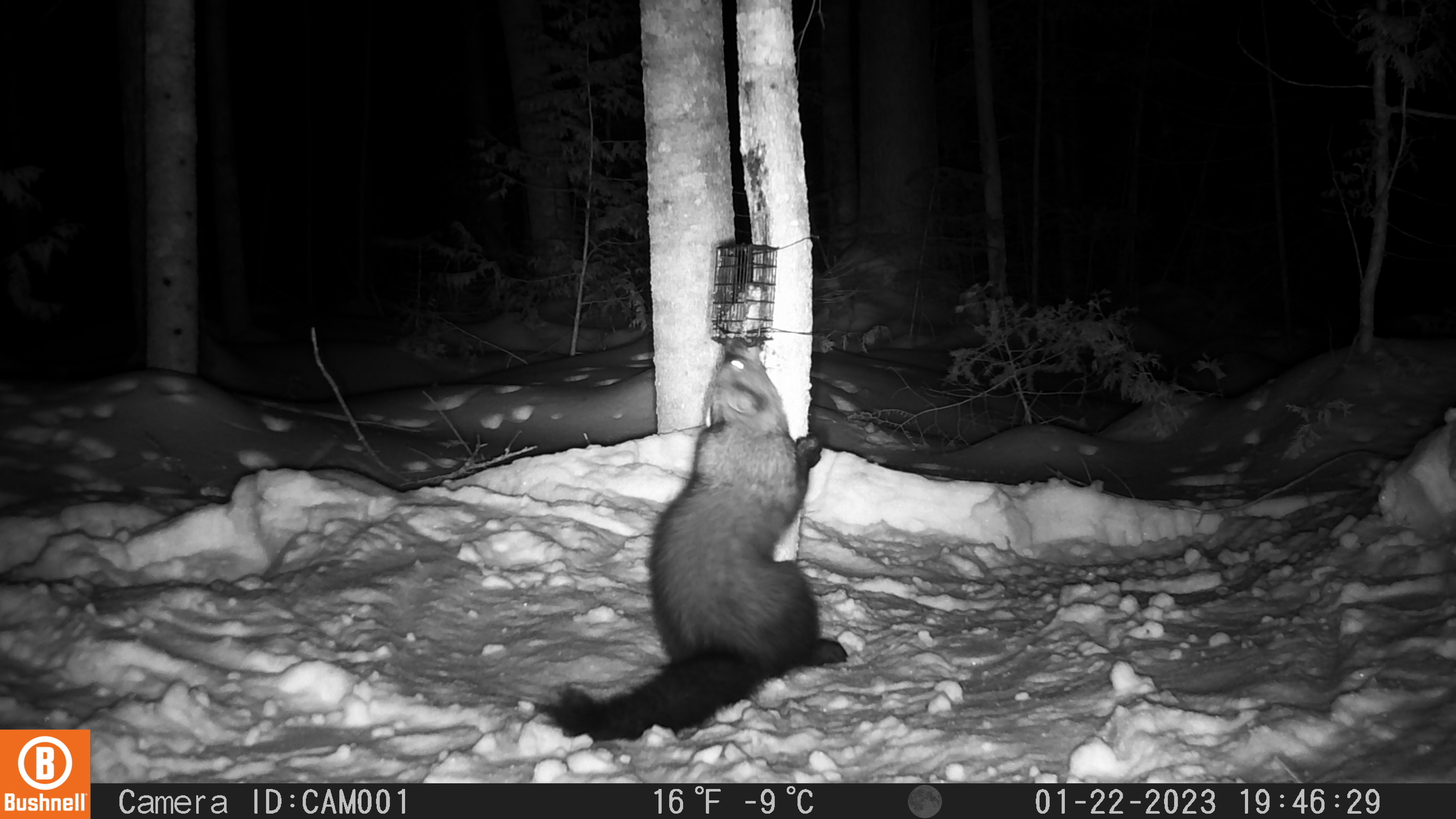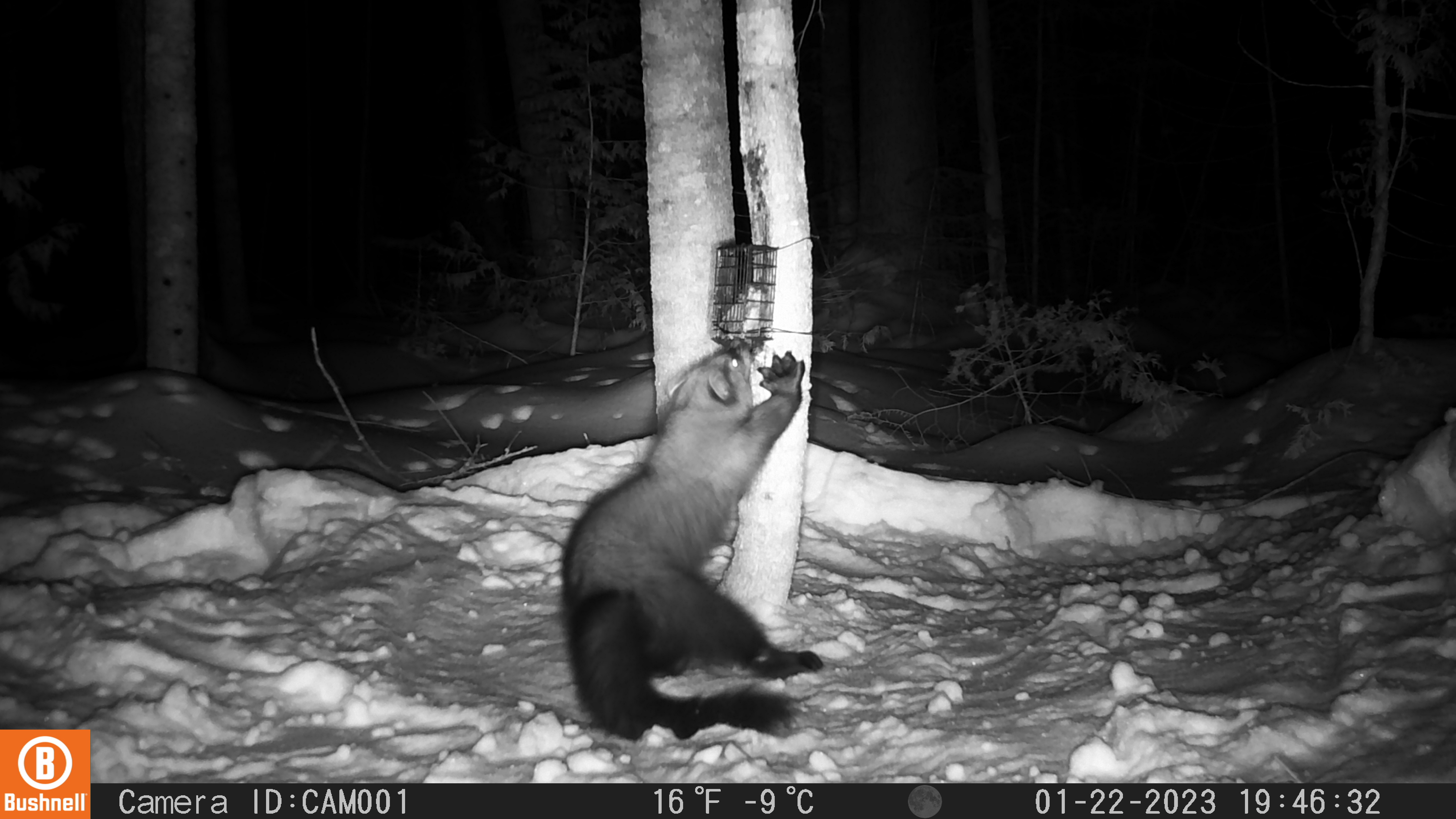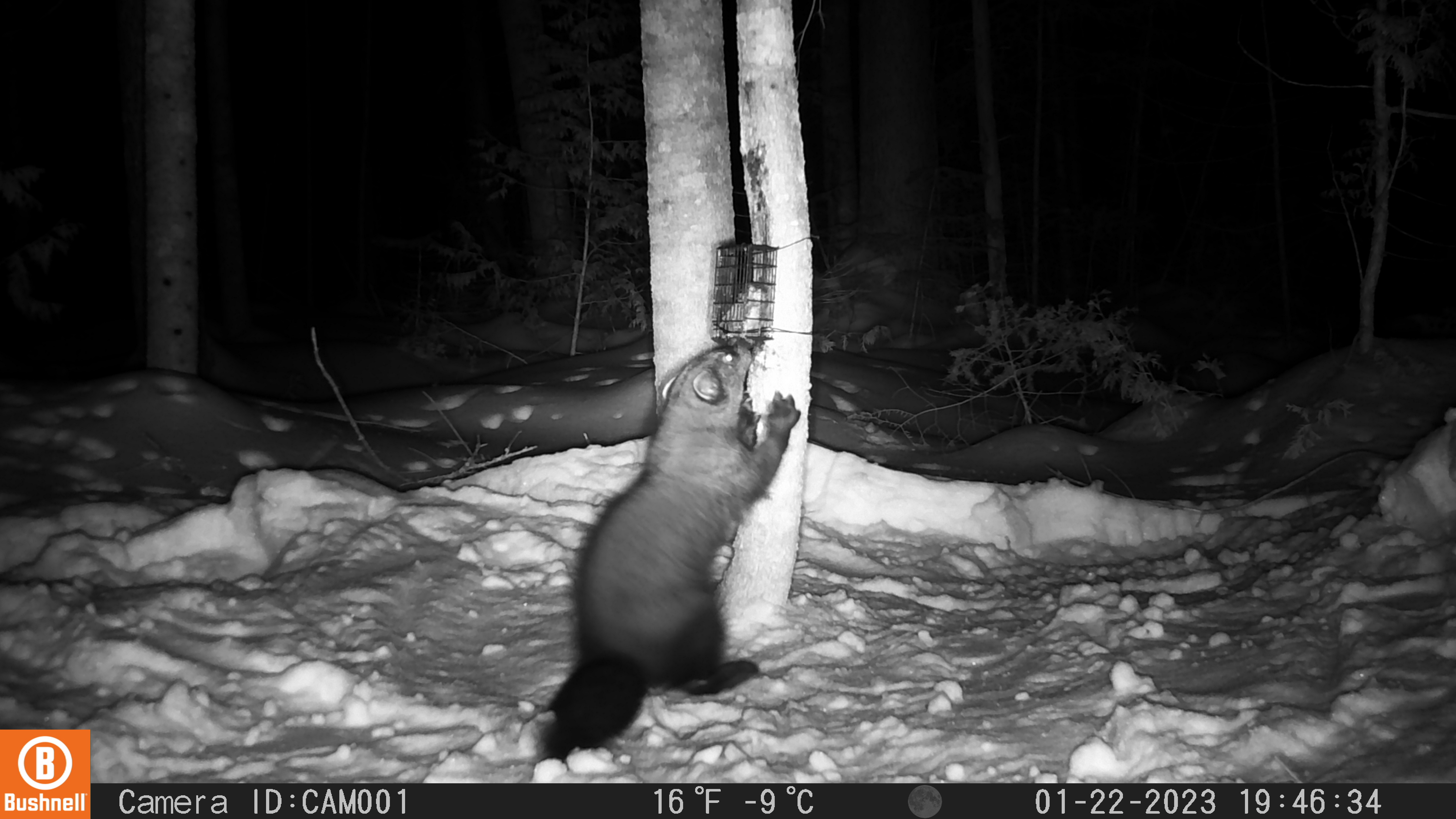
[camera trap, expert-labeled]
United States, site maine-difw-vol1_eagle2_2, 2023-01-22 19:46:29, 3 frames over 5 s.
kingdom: Animalia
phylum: Chordata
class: Mammalia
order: Carnivora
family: Mustelidae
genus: Pekania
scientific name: Pekania pennanti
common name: fisher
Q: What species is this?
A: Fisher (Pekania pennanti).